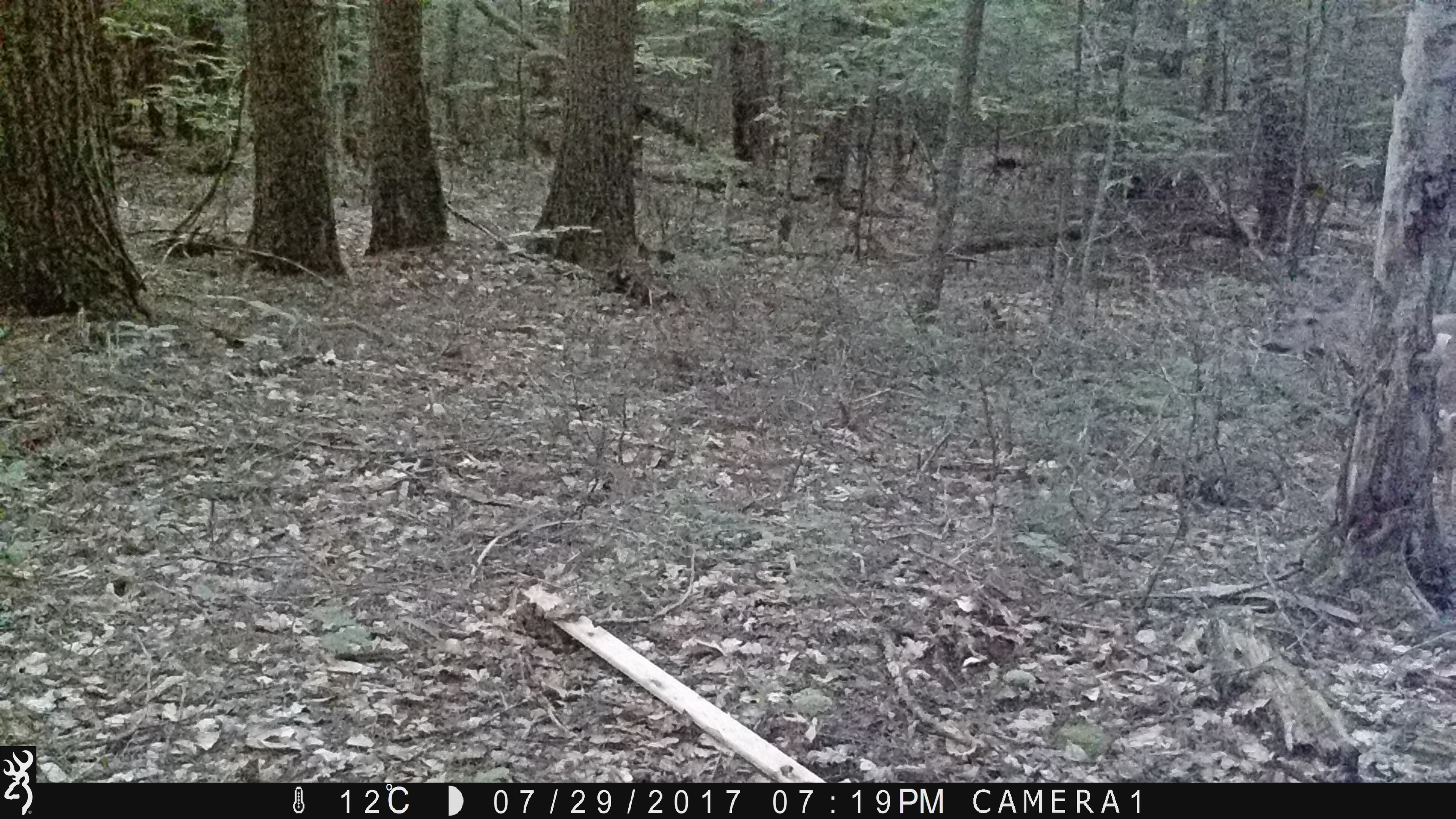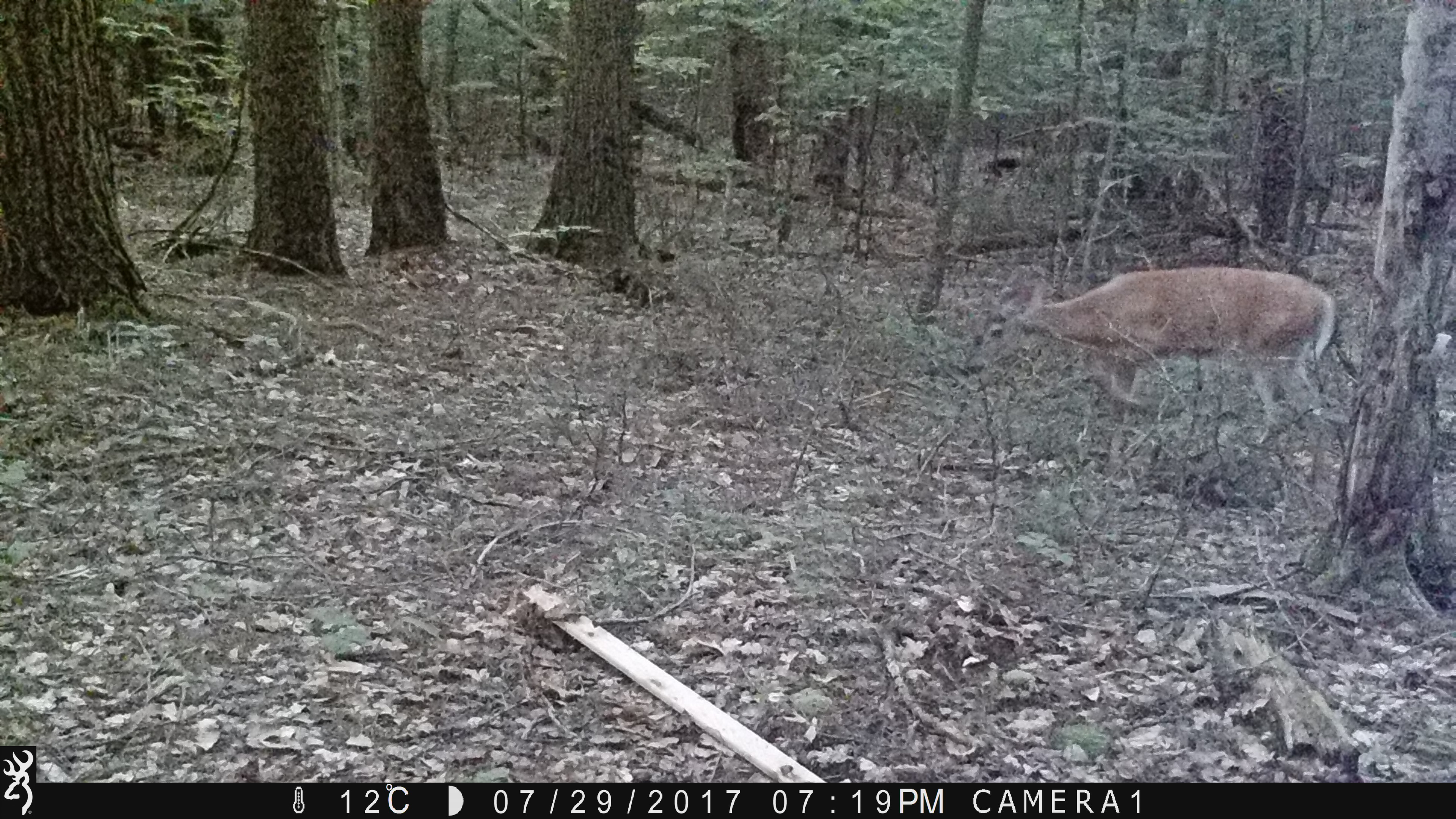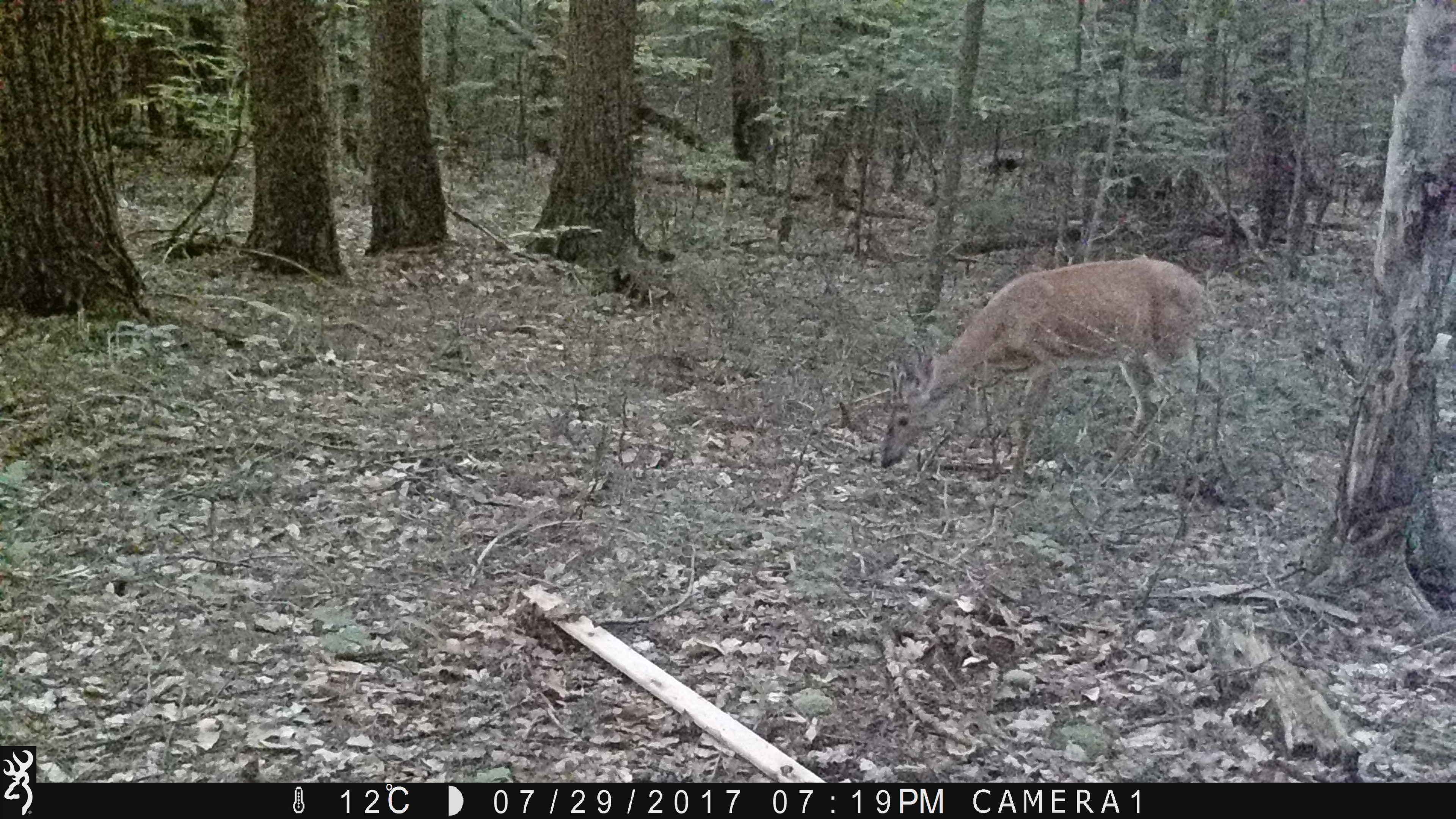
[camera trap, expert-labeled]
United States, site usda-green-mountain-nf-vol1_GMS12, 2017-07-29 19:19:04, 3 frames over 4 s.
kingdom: Animalia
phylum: Chordata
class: Mammalia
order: Artiodactyla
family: Cervidae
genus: Odocoileus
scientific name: Odocoileus virginianus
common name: white-tailed deer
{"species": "white-tailed deer (Odocoileus virginianus)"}